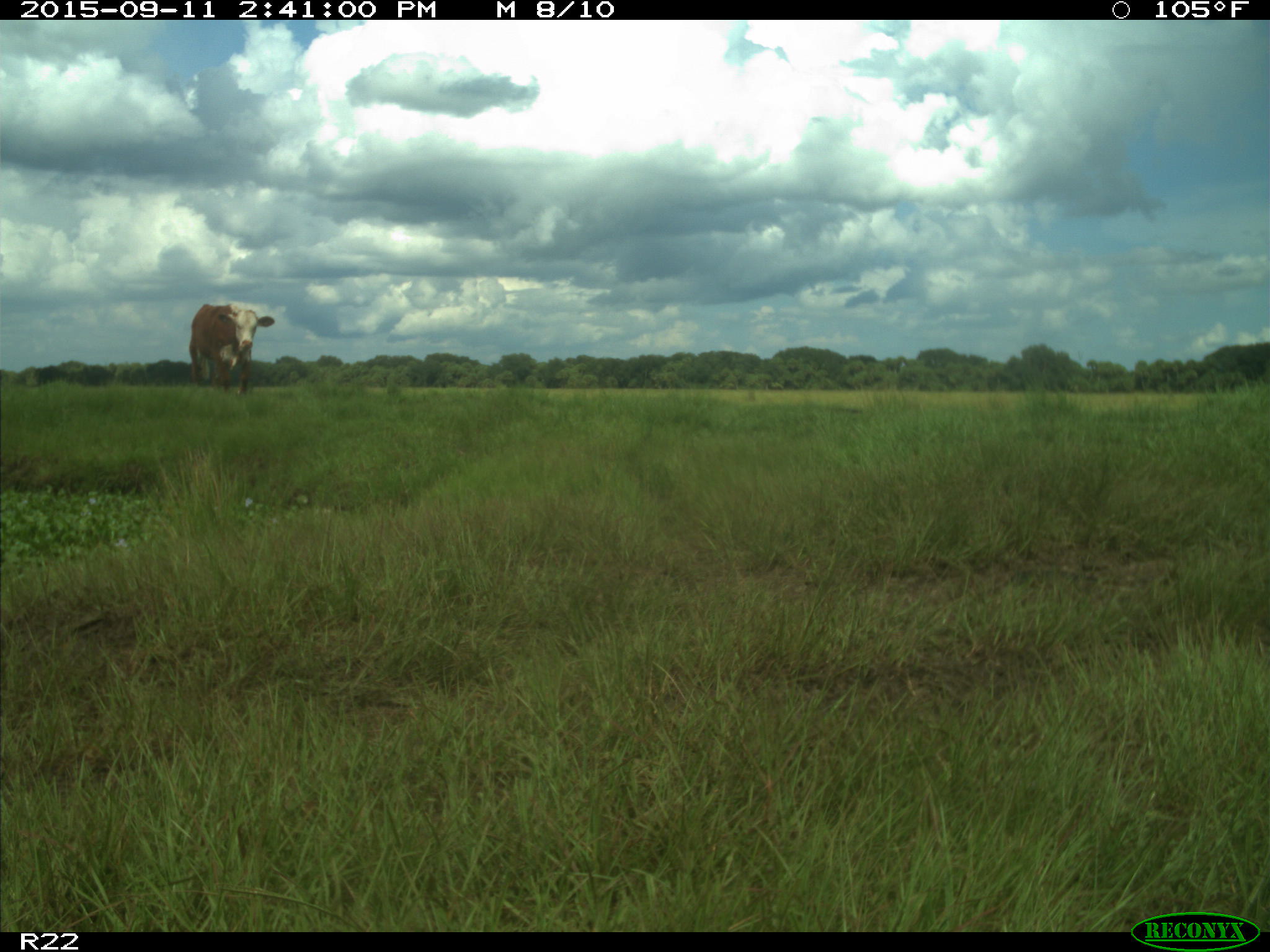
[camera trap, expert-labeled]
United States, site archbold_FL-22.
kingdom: Animalia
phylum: Chordata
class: Mammalia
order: Artiodactyla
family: Bovidae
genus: Bos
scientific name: Bos taurus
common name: domestic cow